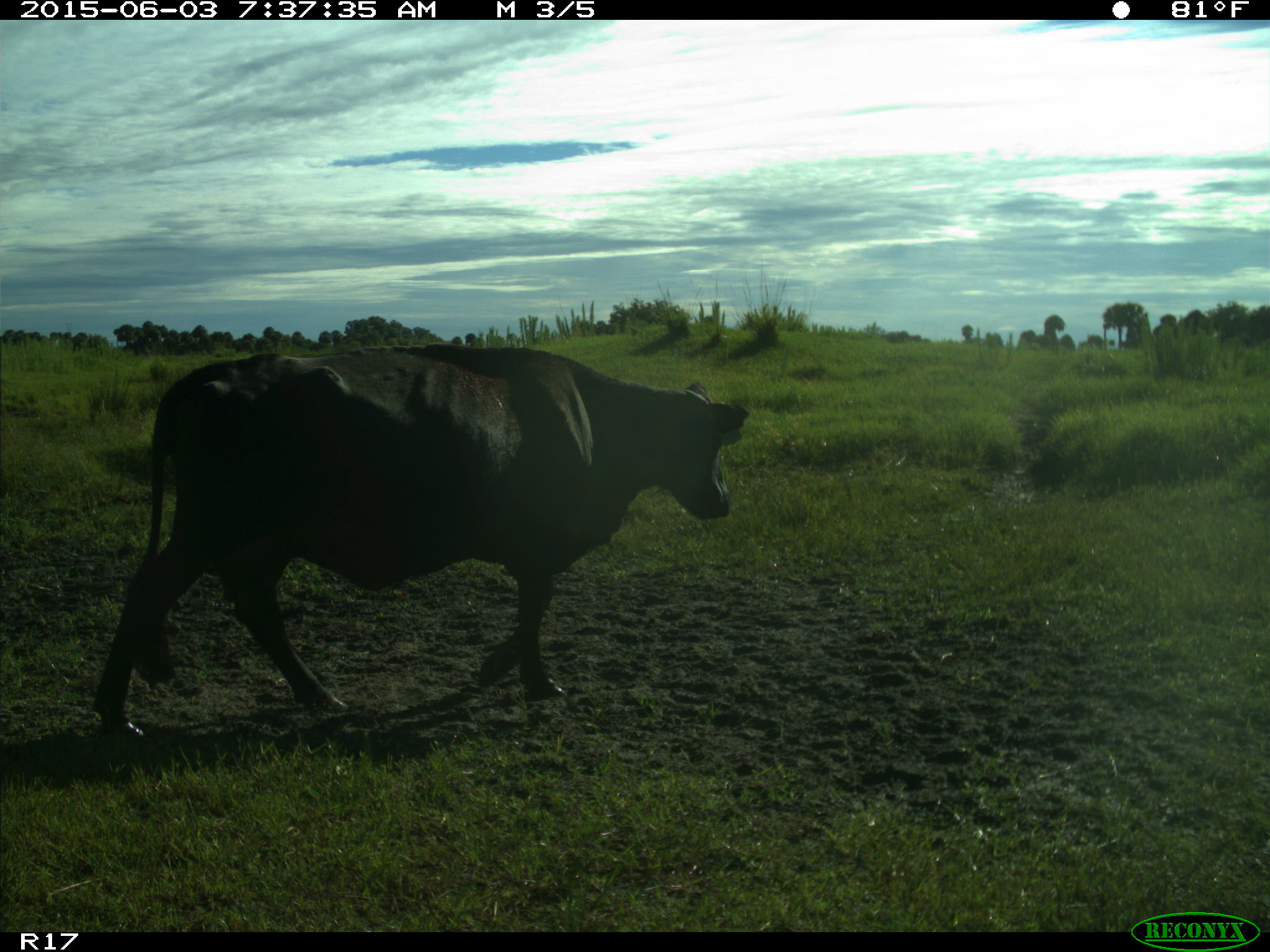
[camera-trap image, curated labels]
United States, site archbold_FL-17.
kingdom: Animalia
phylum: Chordata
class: Mammalia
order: Artiodactyla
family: Bovidae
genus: Bos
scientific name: Bos taurus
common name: domestic cow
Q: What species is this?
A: Bos taurus (domestic cow).